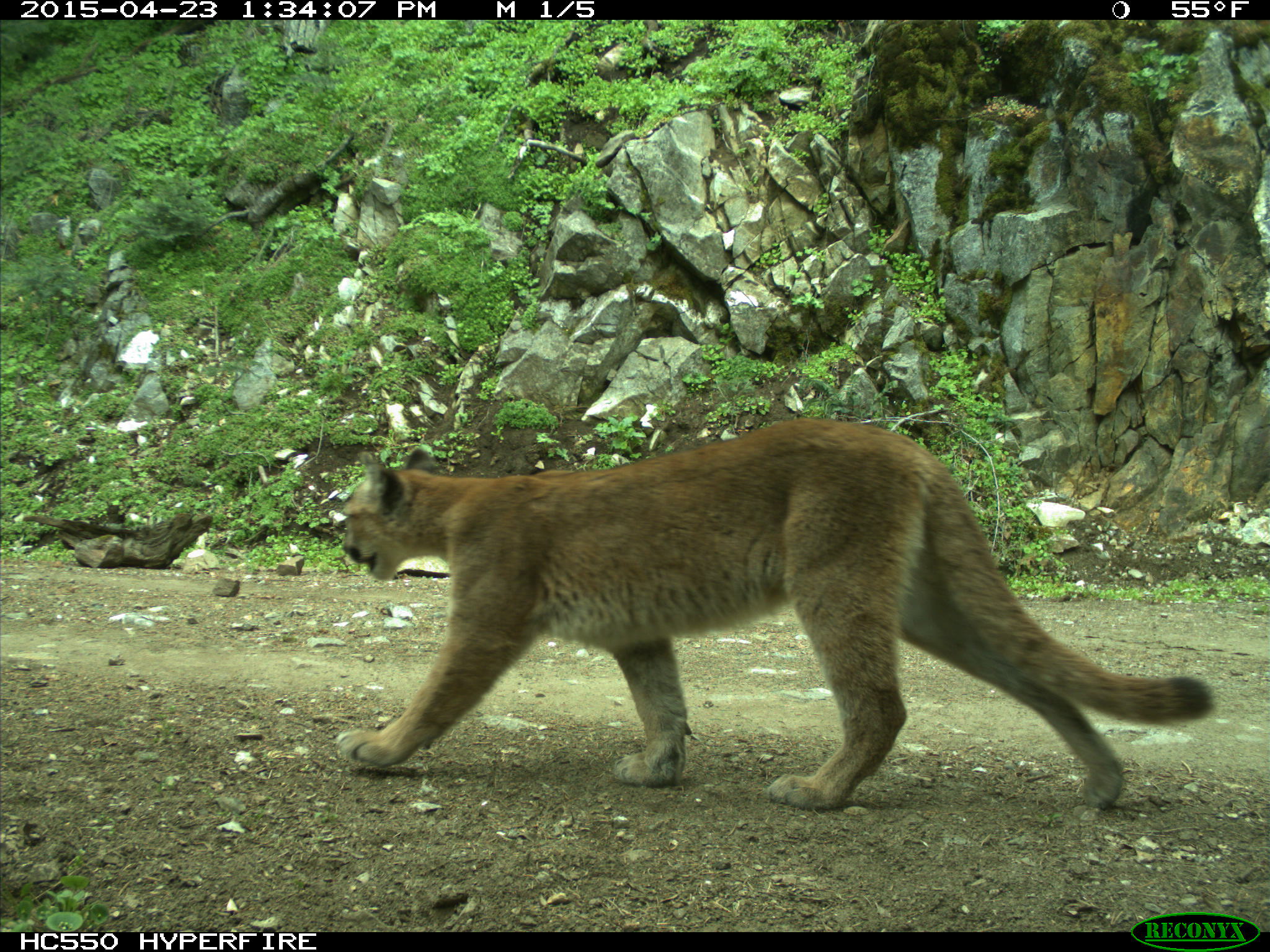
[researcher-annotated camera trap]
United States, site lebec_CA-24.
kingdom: Animalia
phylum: Chordata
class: Mammalia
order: Carnivora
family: Felidae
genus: Puma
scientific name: Puma concolor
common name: mountain lion